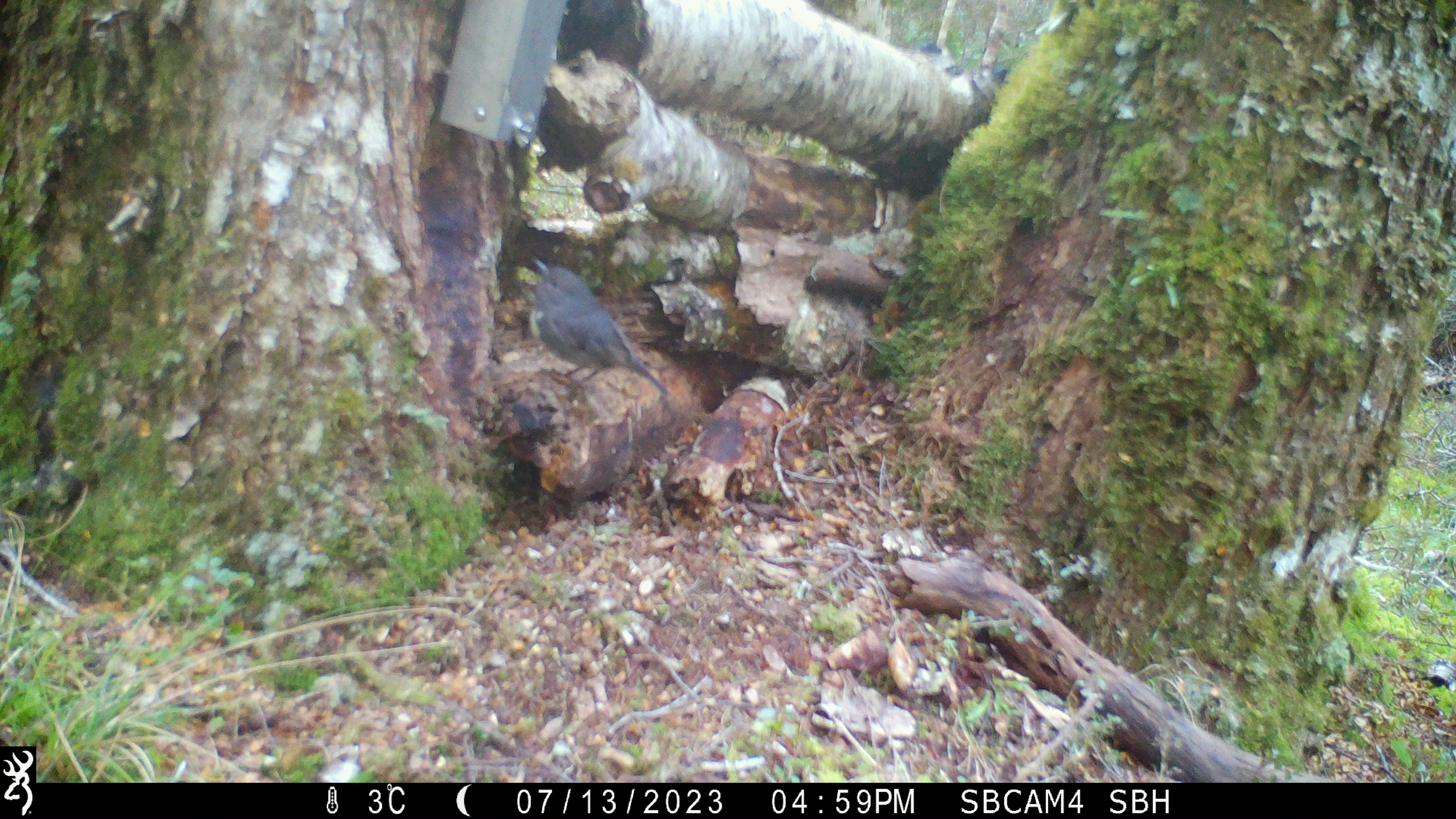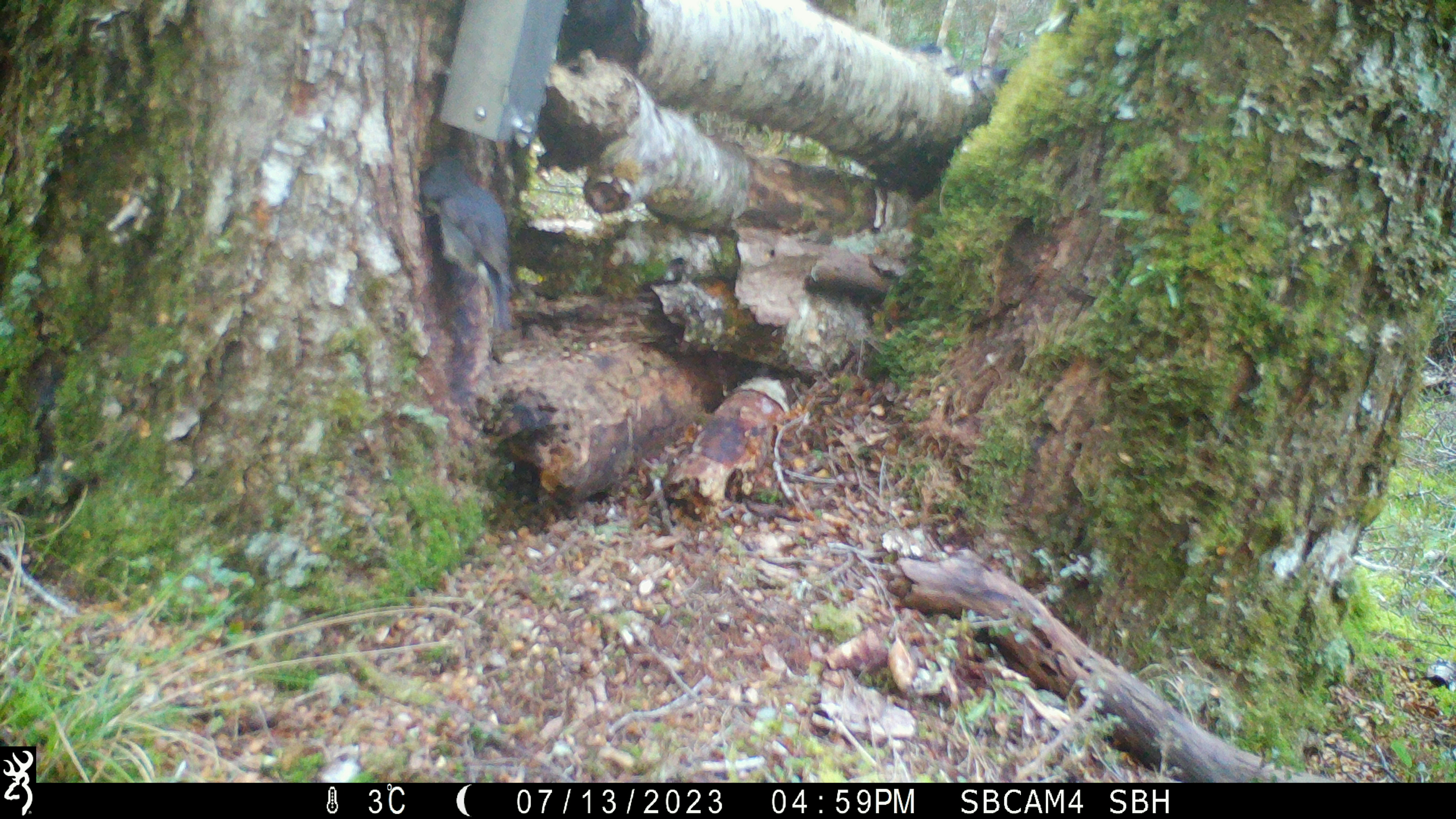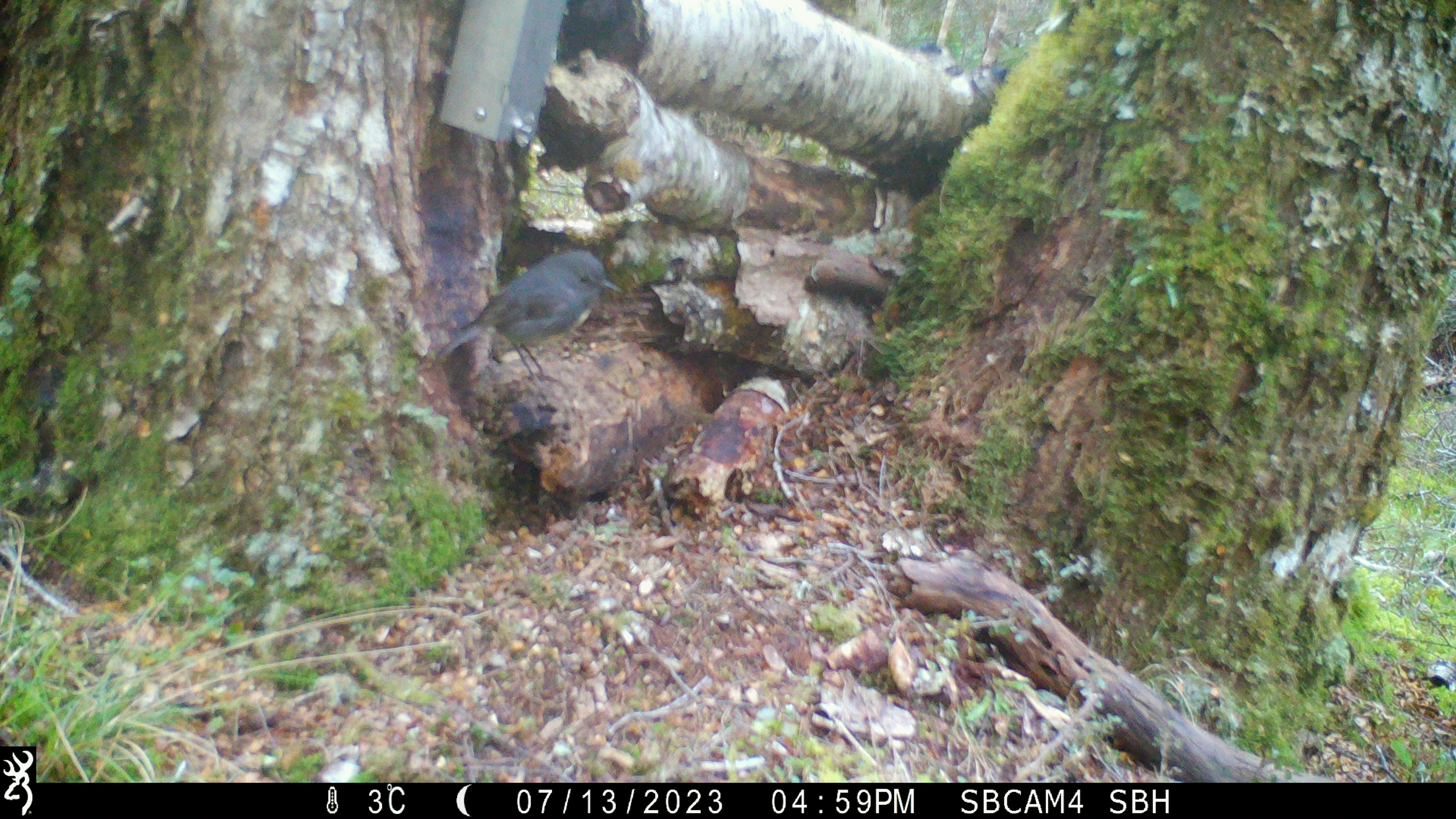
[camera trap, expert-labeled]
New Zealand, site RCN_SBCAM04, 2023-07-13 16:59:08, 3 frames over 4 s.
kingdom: Animalia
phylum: Chordata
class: Aves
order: Passeriformes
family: Petroicidae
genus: Petroica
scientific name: Petroica australis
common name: new zealand robin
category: robin